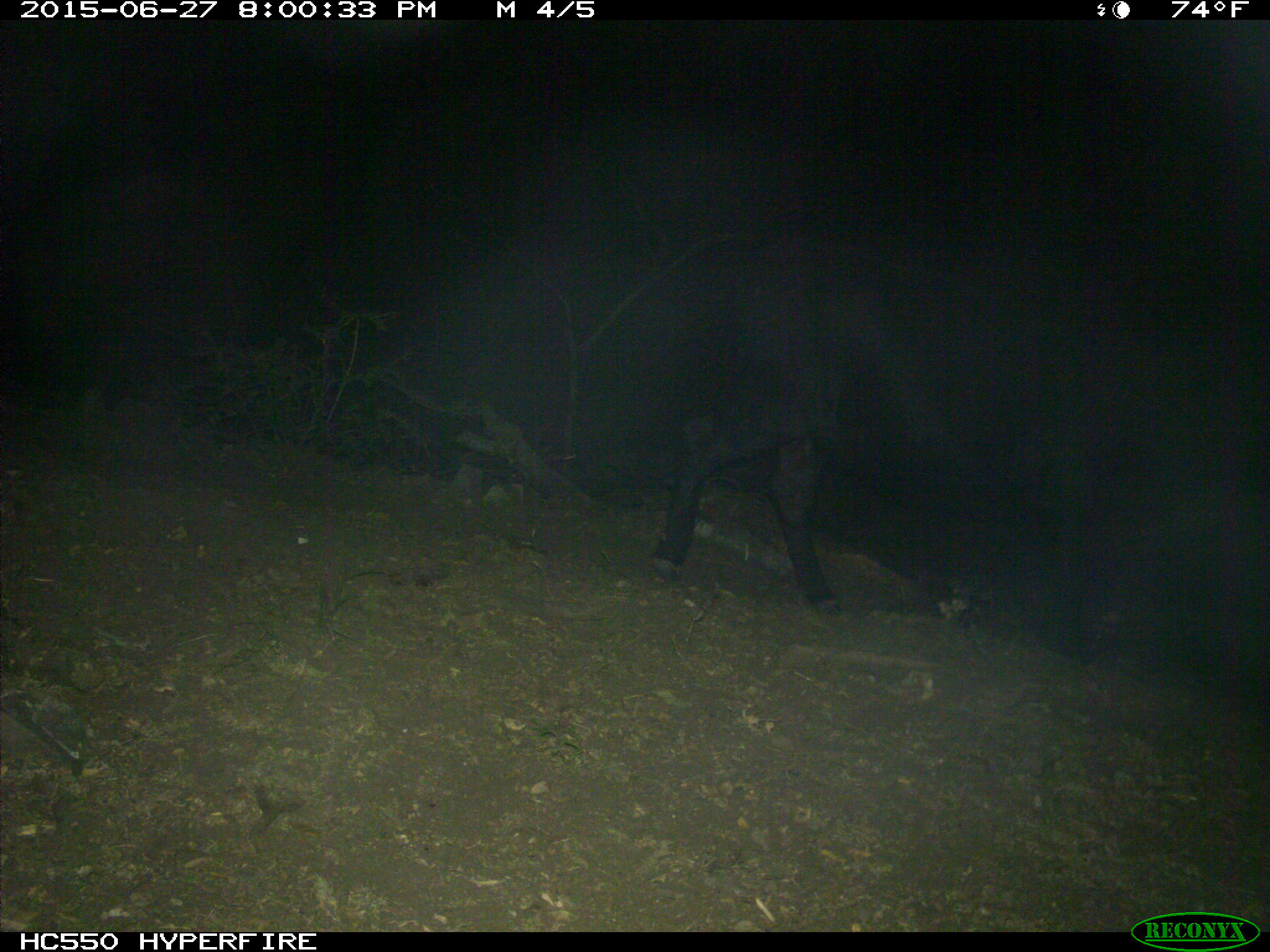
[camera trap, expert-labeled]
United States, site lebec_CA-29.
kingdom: Animalia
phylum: Chordata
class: Mammalia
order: Artiodactyla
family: Bovidae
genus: Bos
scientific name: Bos taurus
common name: domestic cow